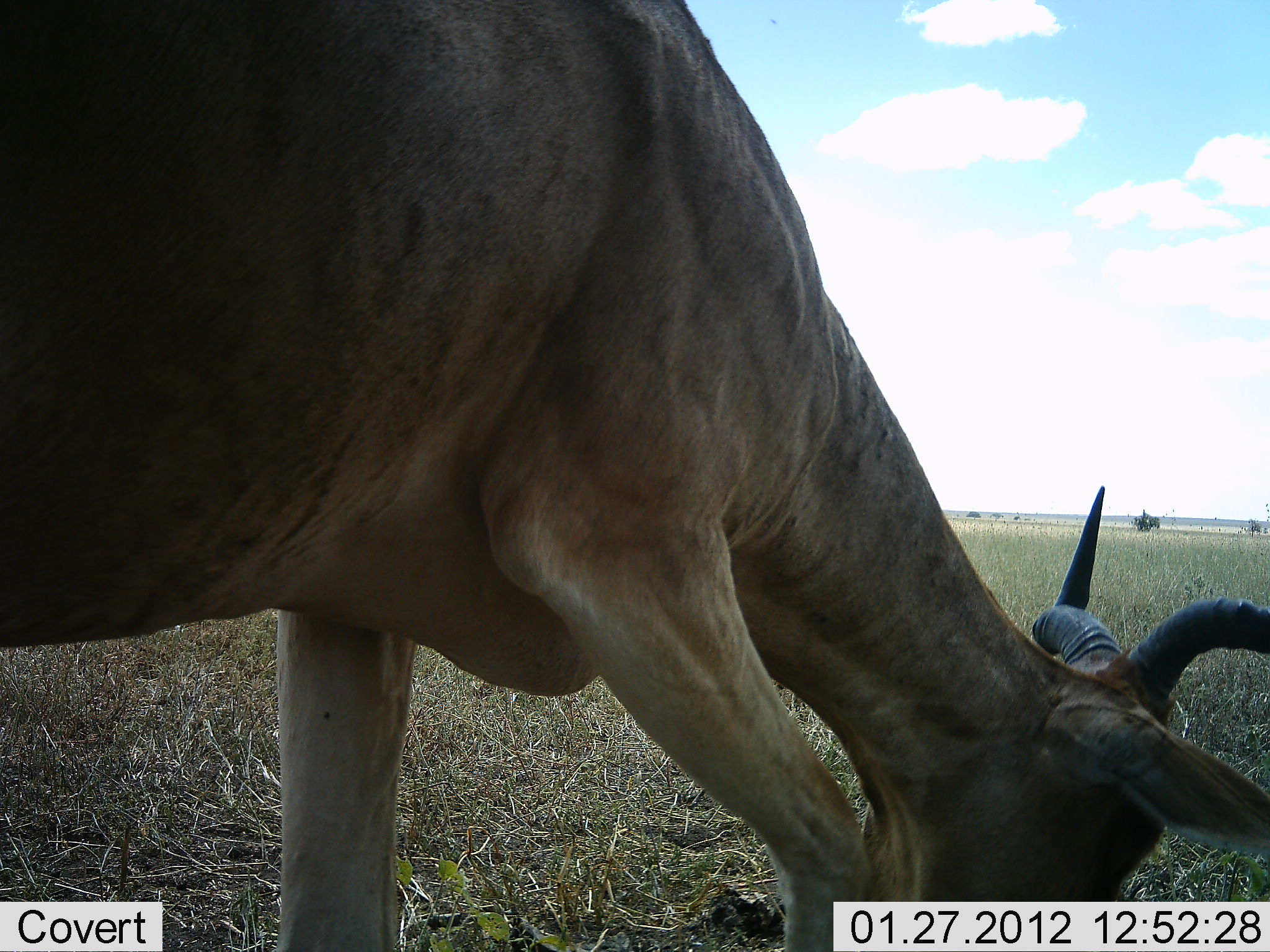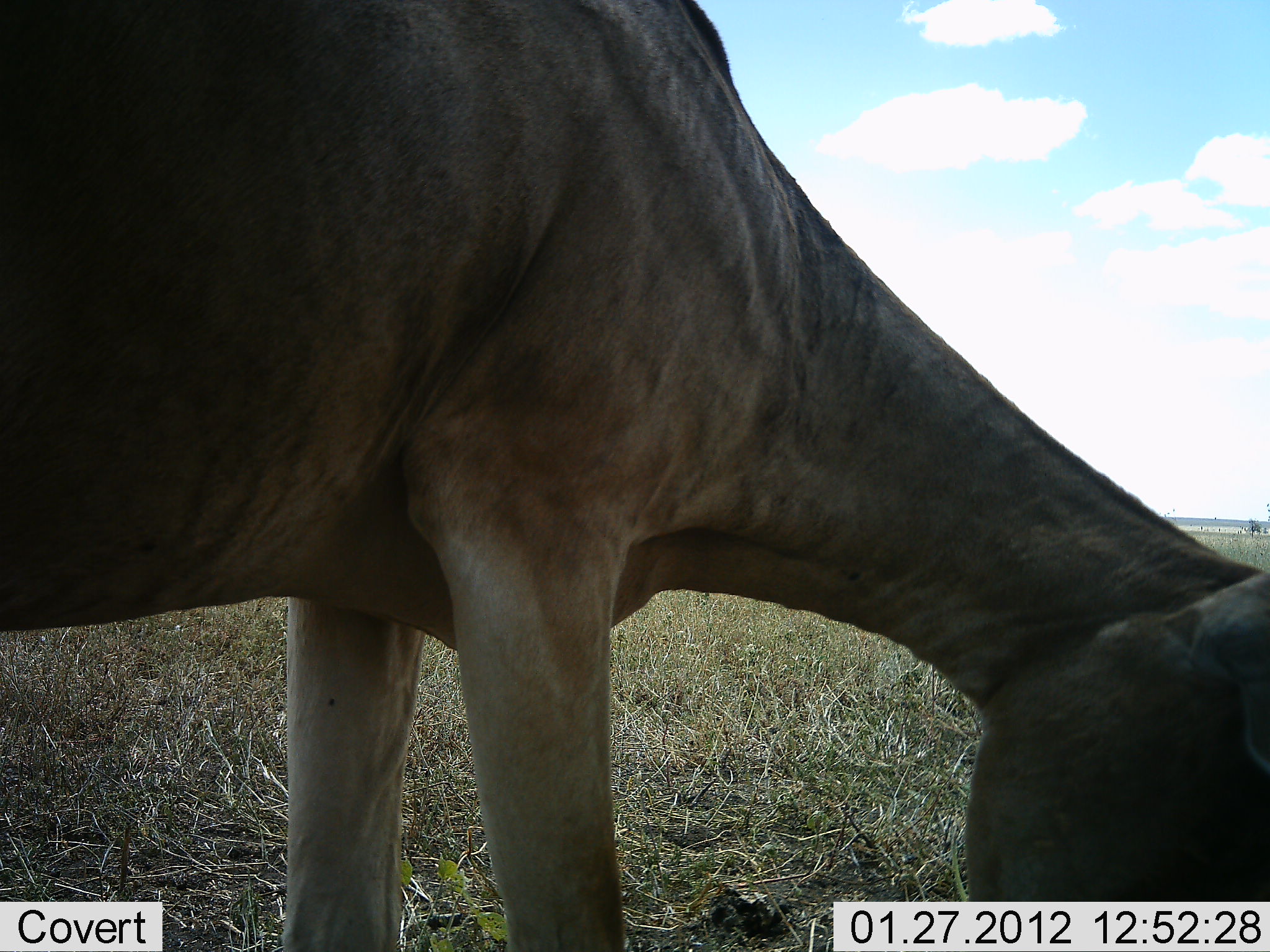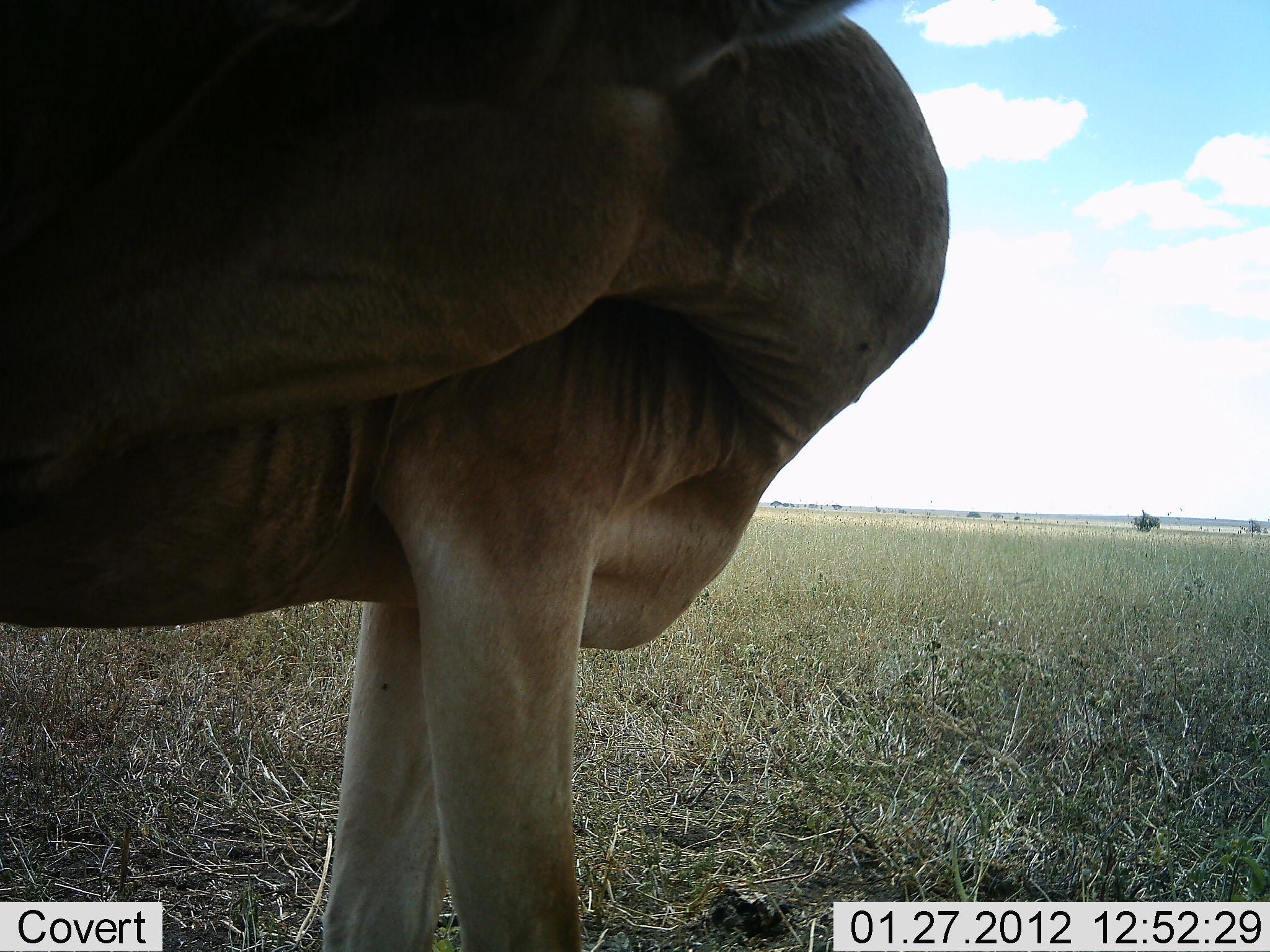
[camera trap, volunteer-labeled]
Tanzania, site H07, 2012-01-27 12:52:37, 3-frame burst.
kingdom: Animalia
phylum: Chordata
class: Mammalia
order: Artiodactyla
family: Bovidae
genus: Alcelaphus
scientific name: Alcelaphus buselaphus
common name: hartebeest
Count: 1.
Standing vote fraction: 62%.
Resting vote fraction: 0%.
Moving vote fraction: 5%.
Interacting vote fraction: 0%.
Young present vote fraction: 0%.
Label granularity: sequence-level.